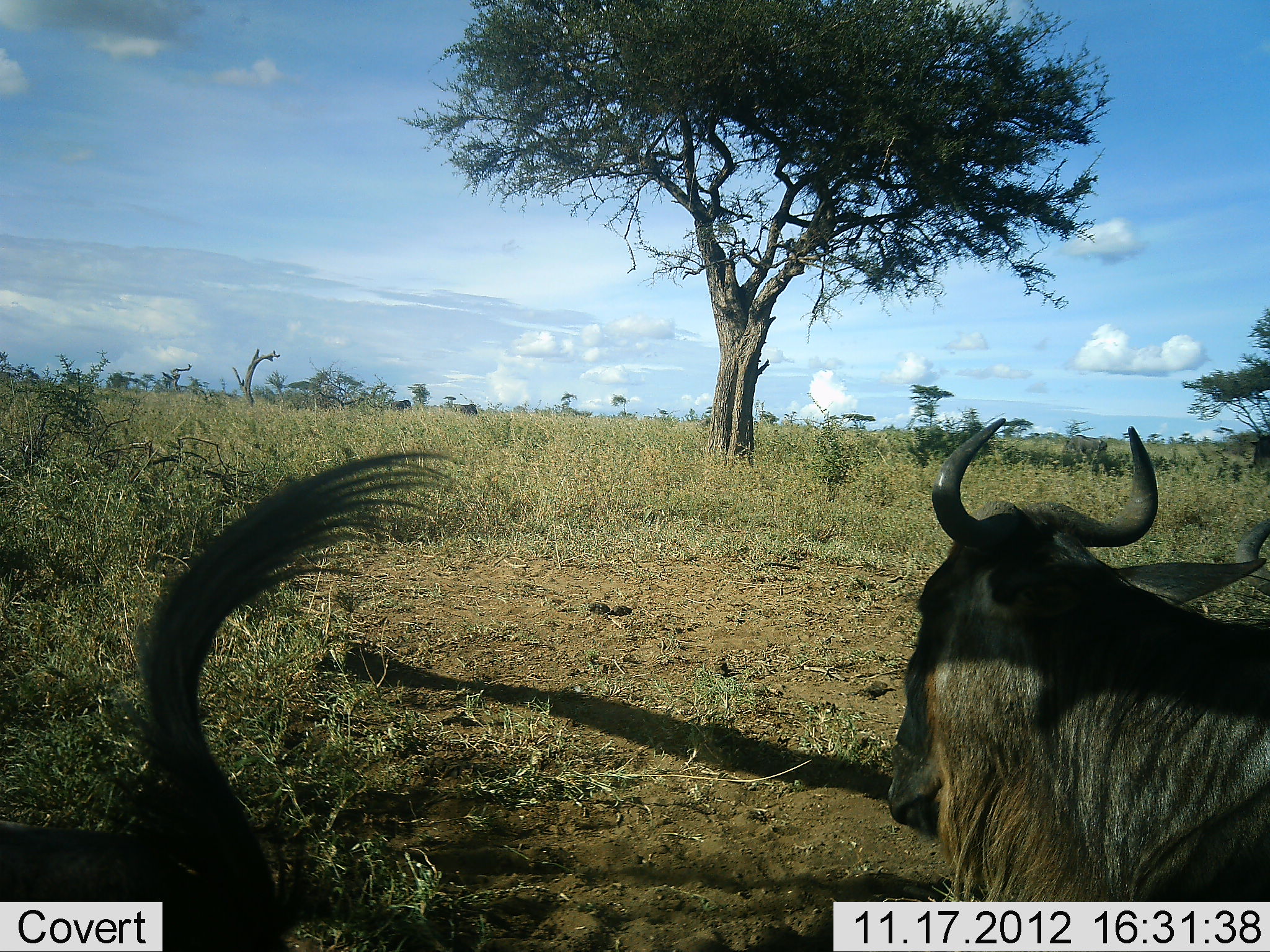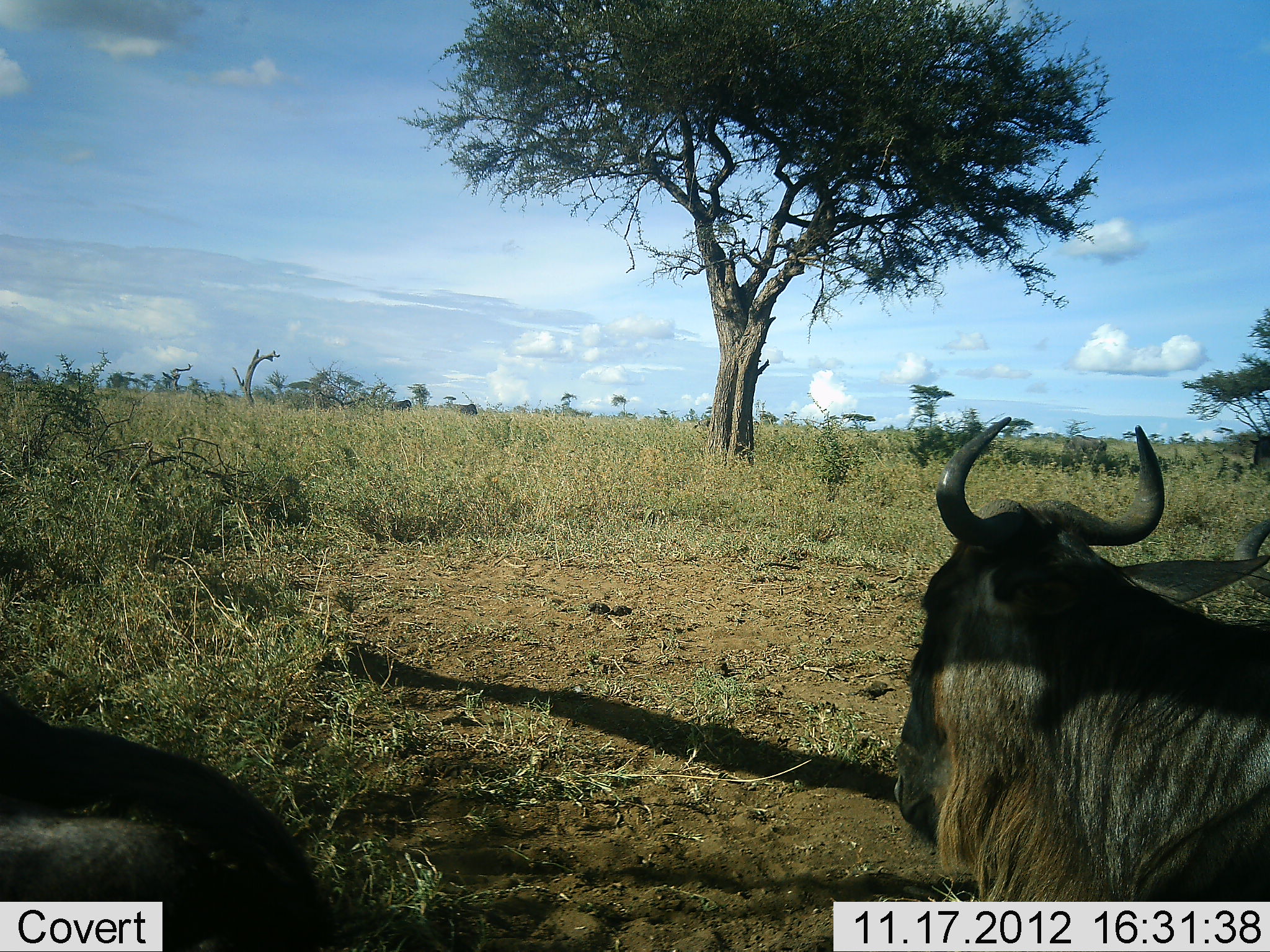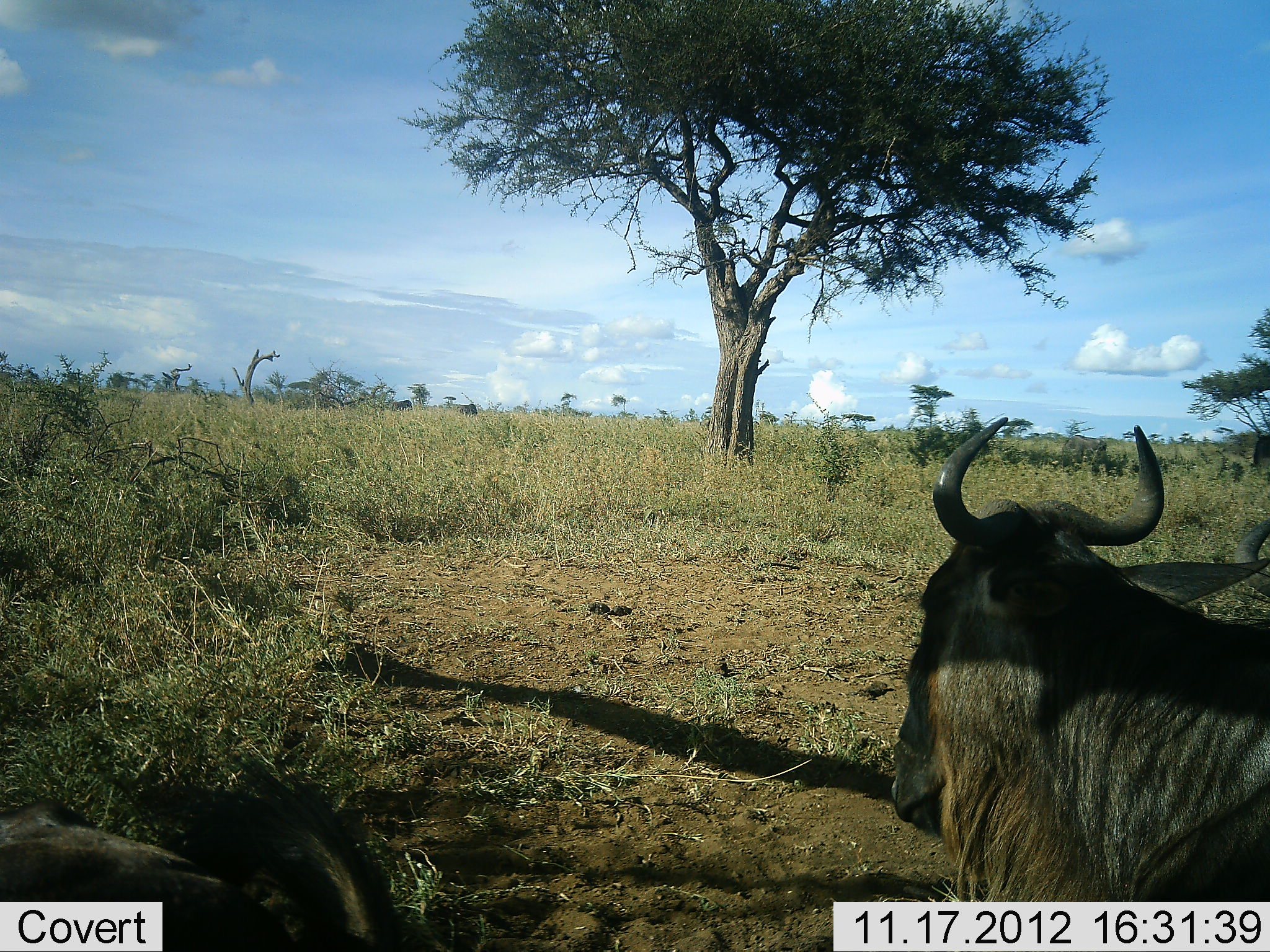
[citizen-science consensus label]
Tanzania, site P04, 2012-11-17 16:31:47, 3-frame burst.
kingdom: Animalia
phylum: Chordata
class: Mammalia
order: Artiodactyla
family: Bovidae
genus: Connochaetes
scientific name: Connochaetes taurinus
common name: blue wildebeest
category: wildebeest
Wildebeest (blue wildebeest) (Connochaetes taurinus), count 3. Behavior (volunteer vote fractions): standing 50%, resting 50%, moving 0%, interacting 0%. Young present (vote fraction): 0%. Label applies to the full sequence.